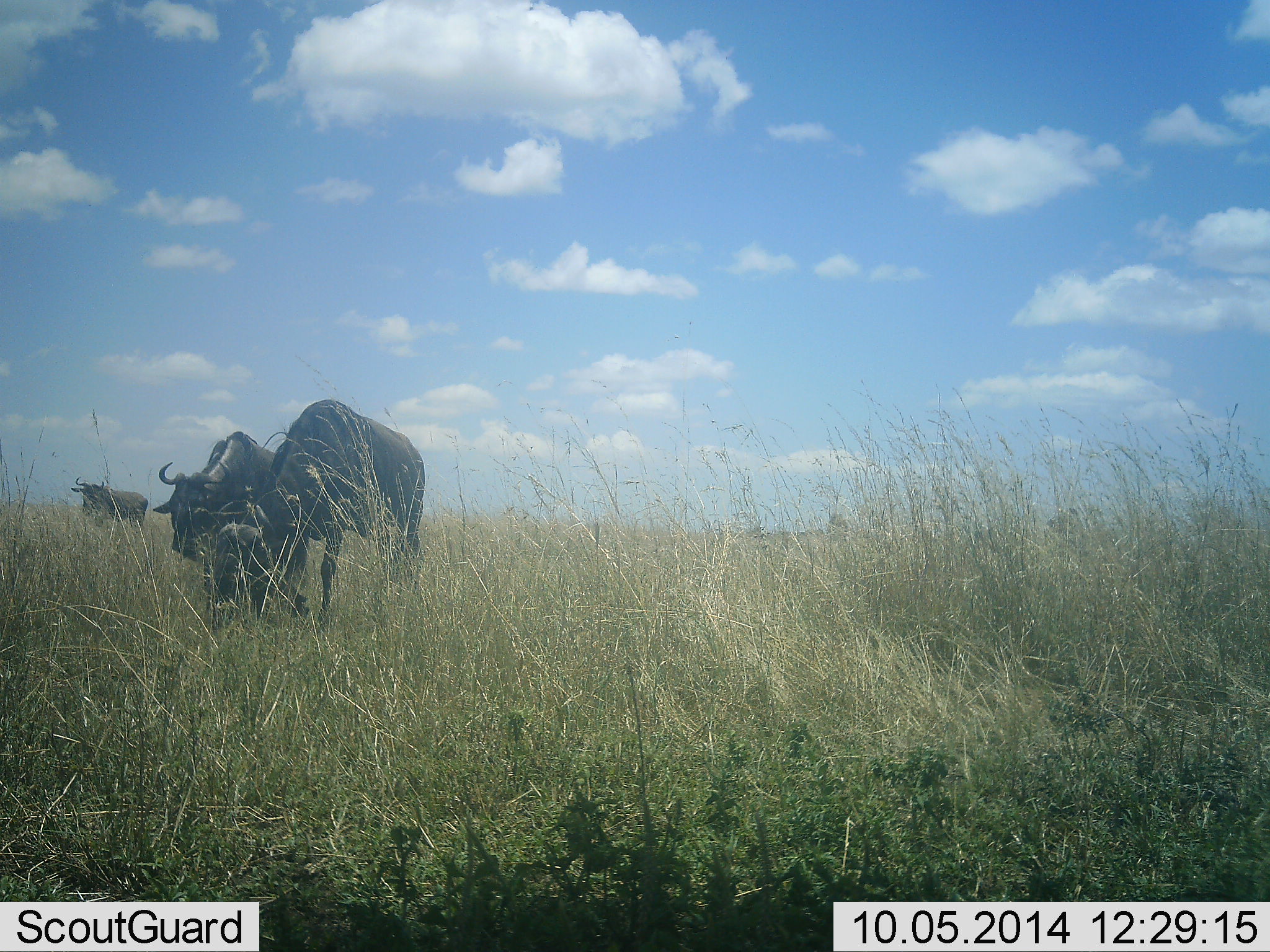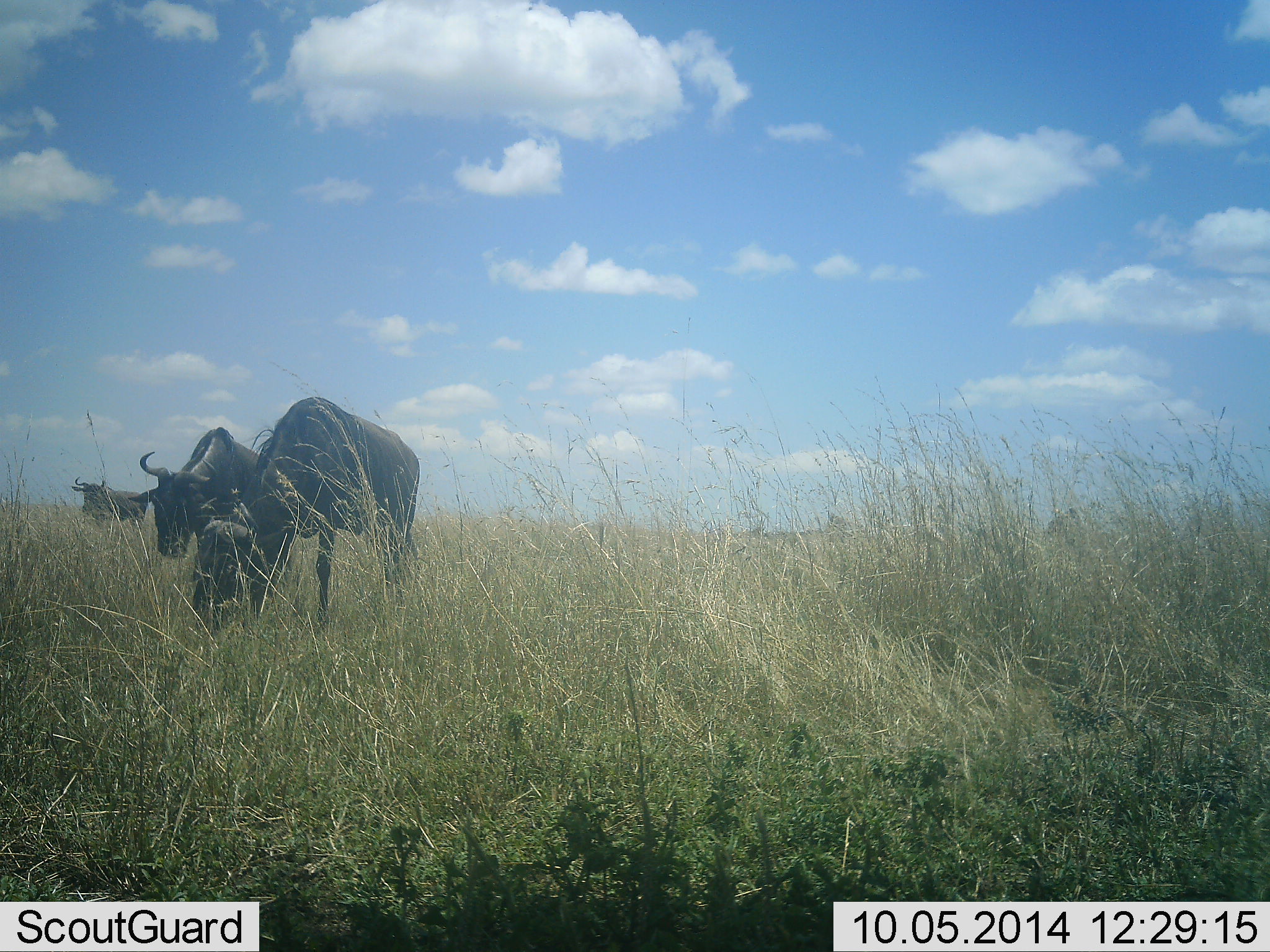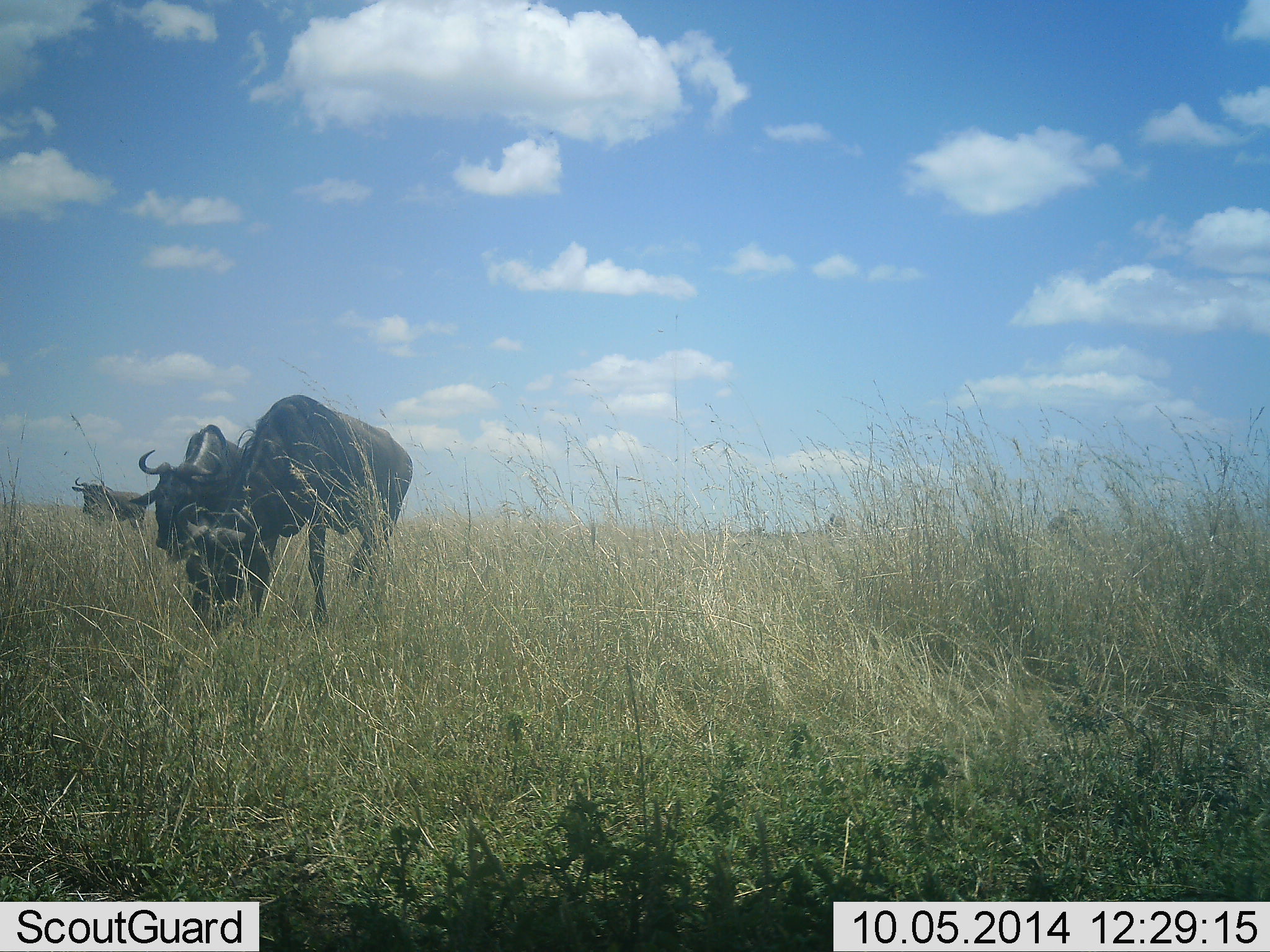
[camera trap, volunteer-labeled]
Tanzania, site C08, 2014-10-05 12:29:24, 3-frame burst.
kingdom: Animalia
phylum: Chordata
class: Mammalia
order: Artiodactyla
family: Bovidae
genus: Connochaetes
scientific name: Connochaetes taurinus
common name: blue wildebeest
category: wildebeest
Wildebeest (blue wildebeest) (Connochaetes taurinus), count 3. Behavior (volunteer vote fractions): standing 70%, resting 0%, moving 20%, interacting 0%. Young present (vote fraction): 0%. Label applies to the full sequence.